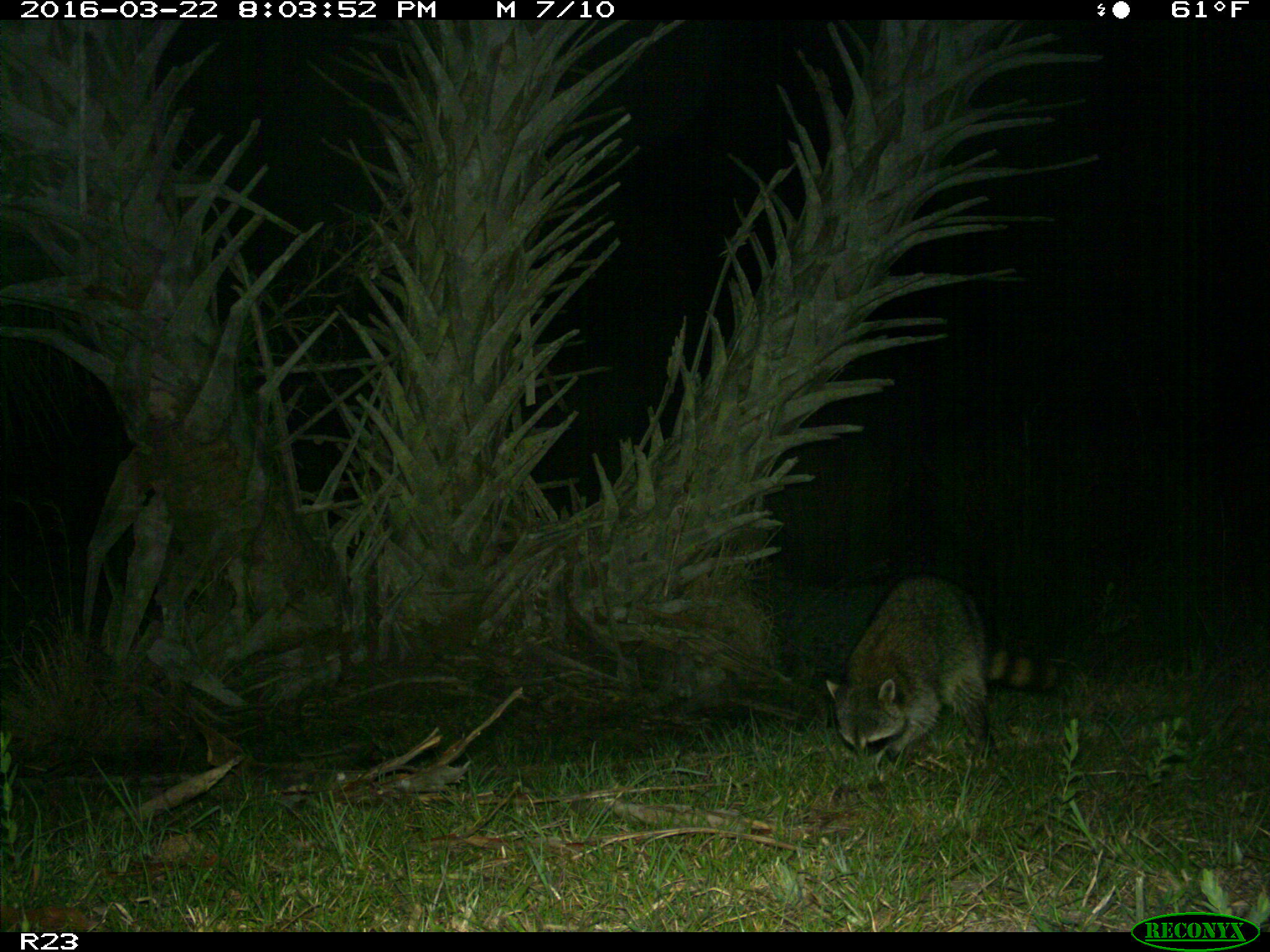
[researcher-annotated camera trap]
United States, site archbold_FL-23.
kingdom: Animalia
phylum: Chordata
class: Mammalia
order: Carnivora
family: Procyonidae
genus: Procyon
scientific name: Procyon lotor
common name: common raccoon